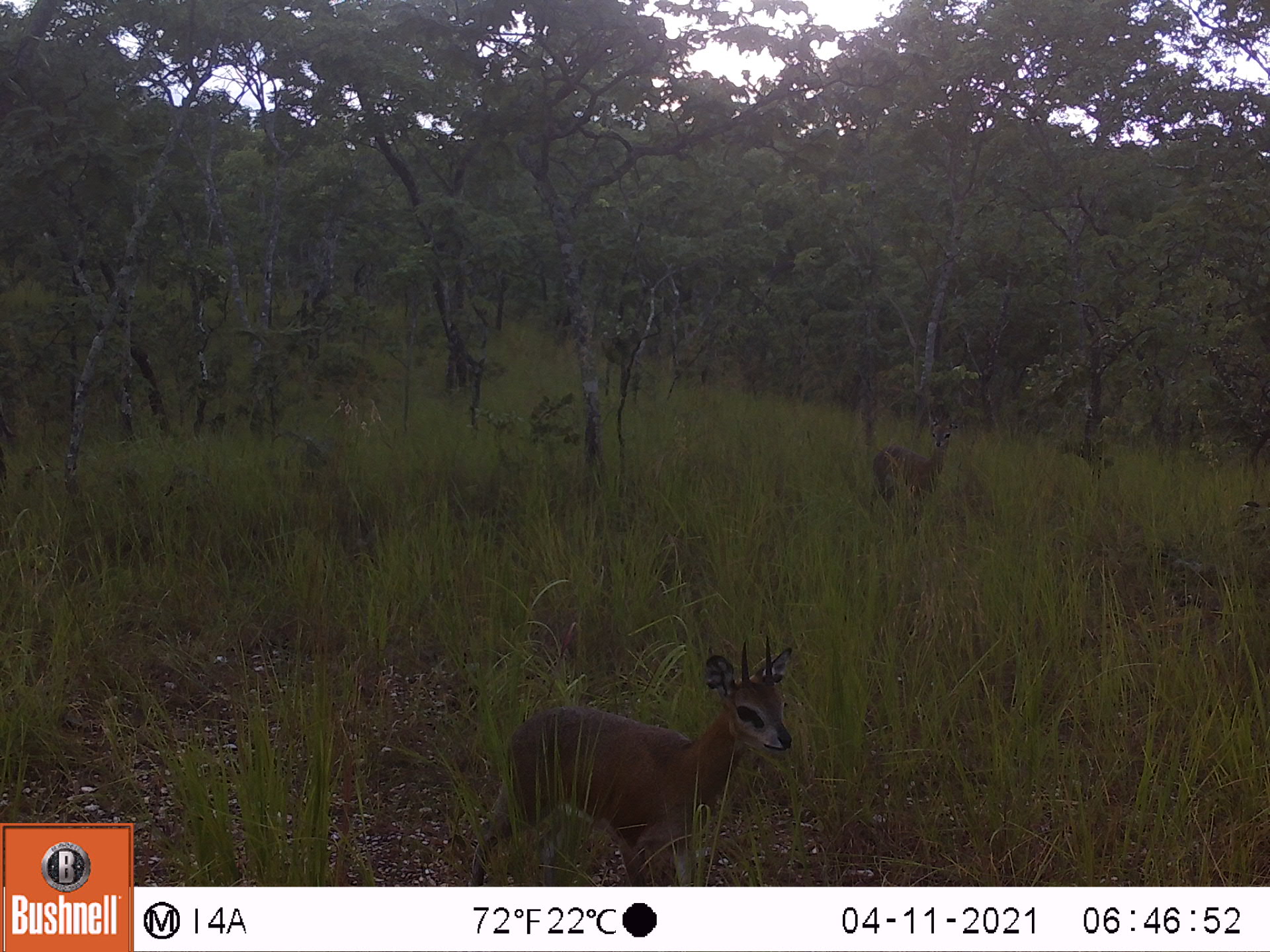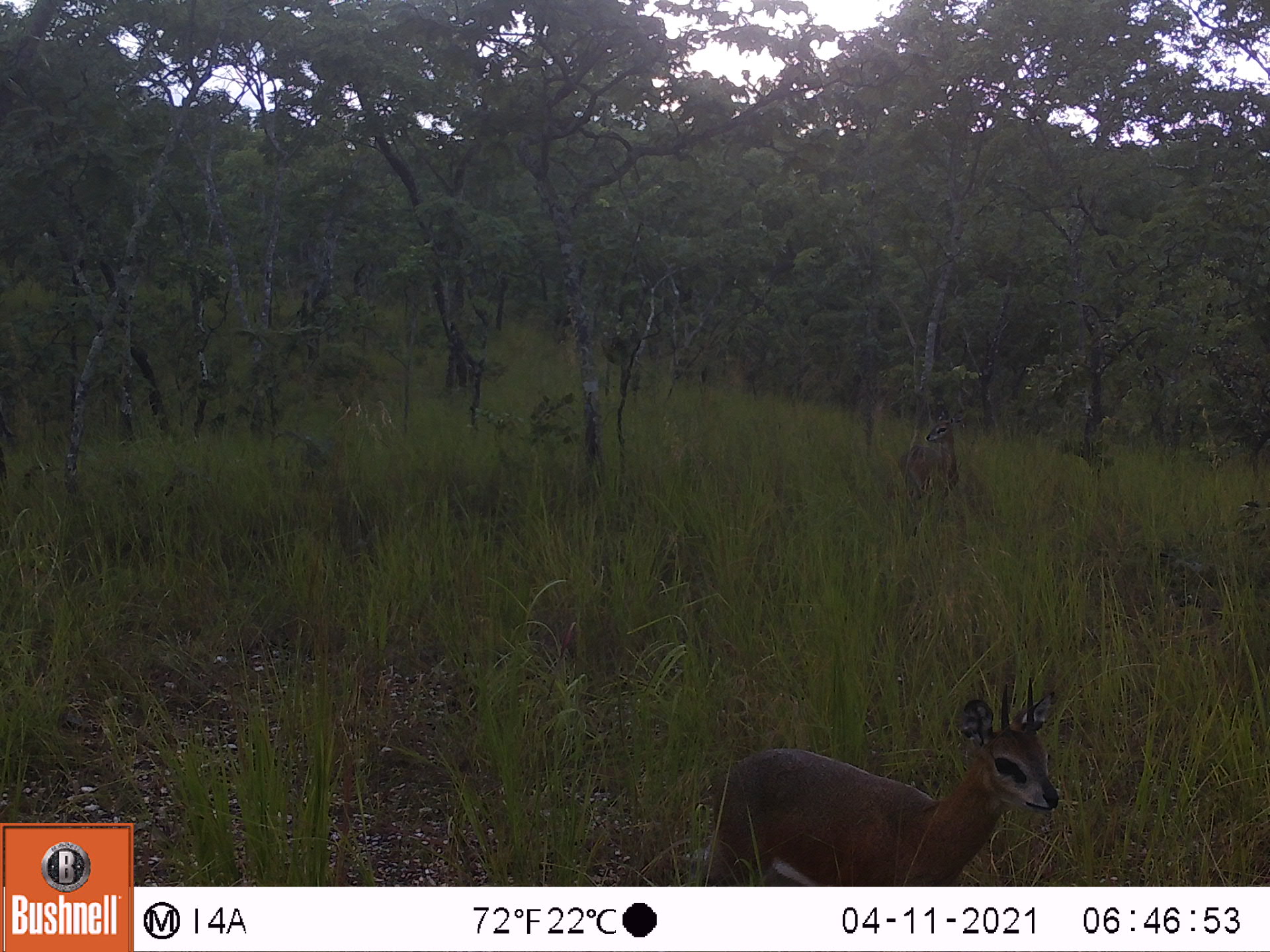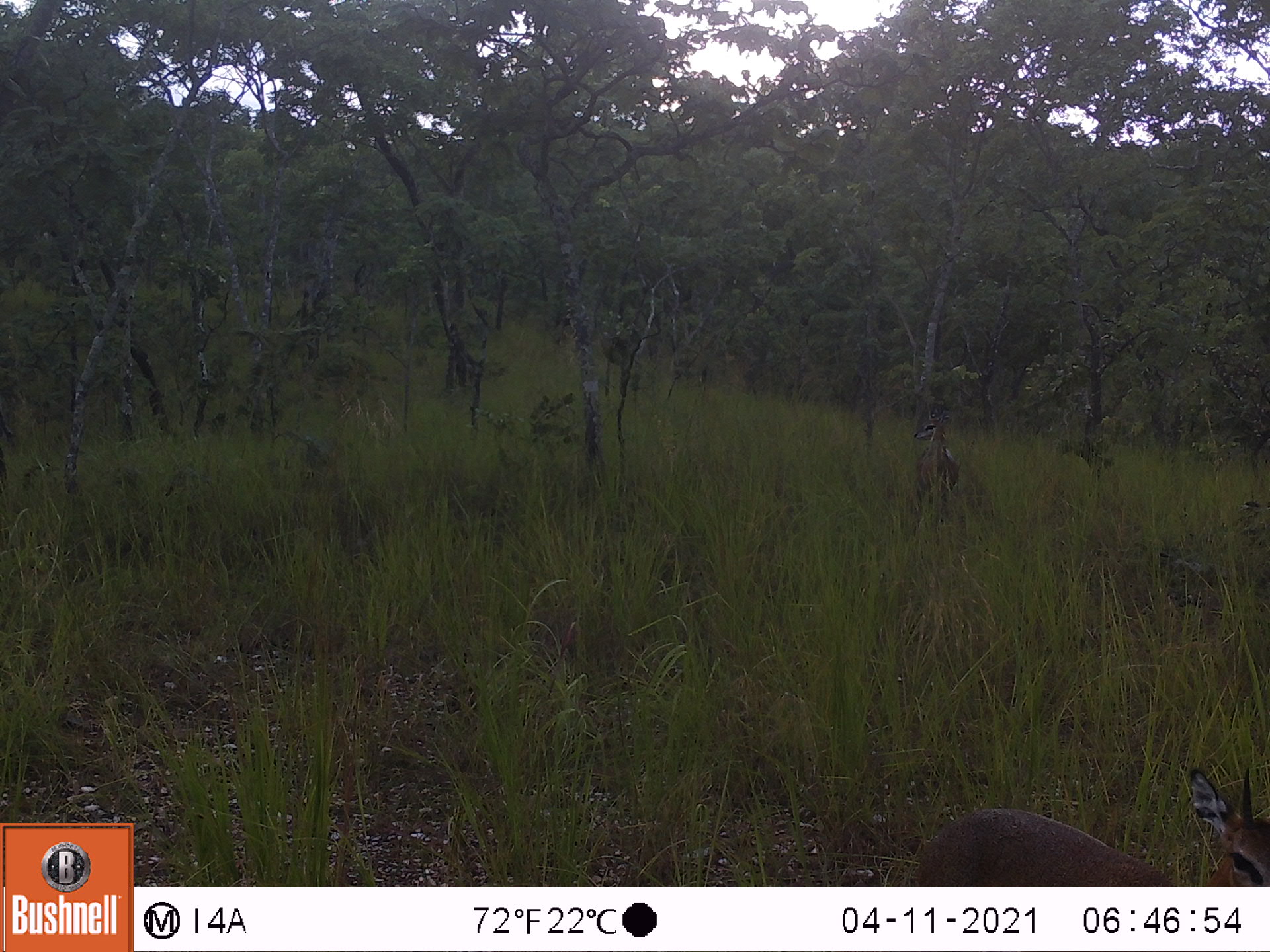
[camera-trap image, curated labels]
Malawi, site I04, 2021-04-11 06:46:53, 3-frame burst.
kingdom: Animalia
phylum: Chordata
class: Mammalia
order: Artiodactyla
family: Bovidae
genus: Oreotragus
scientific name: Oreotragus oreotragus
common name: klipspringer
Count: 2.